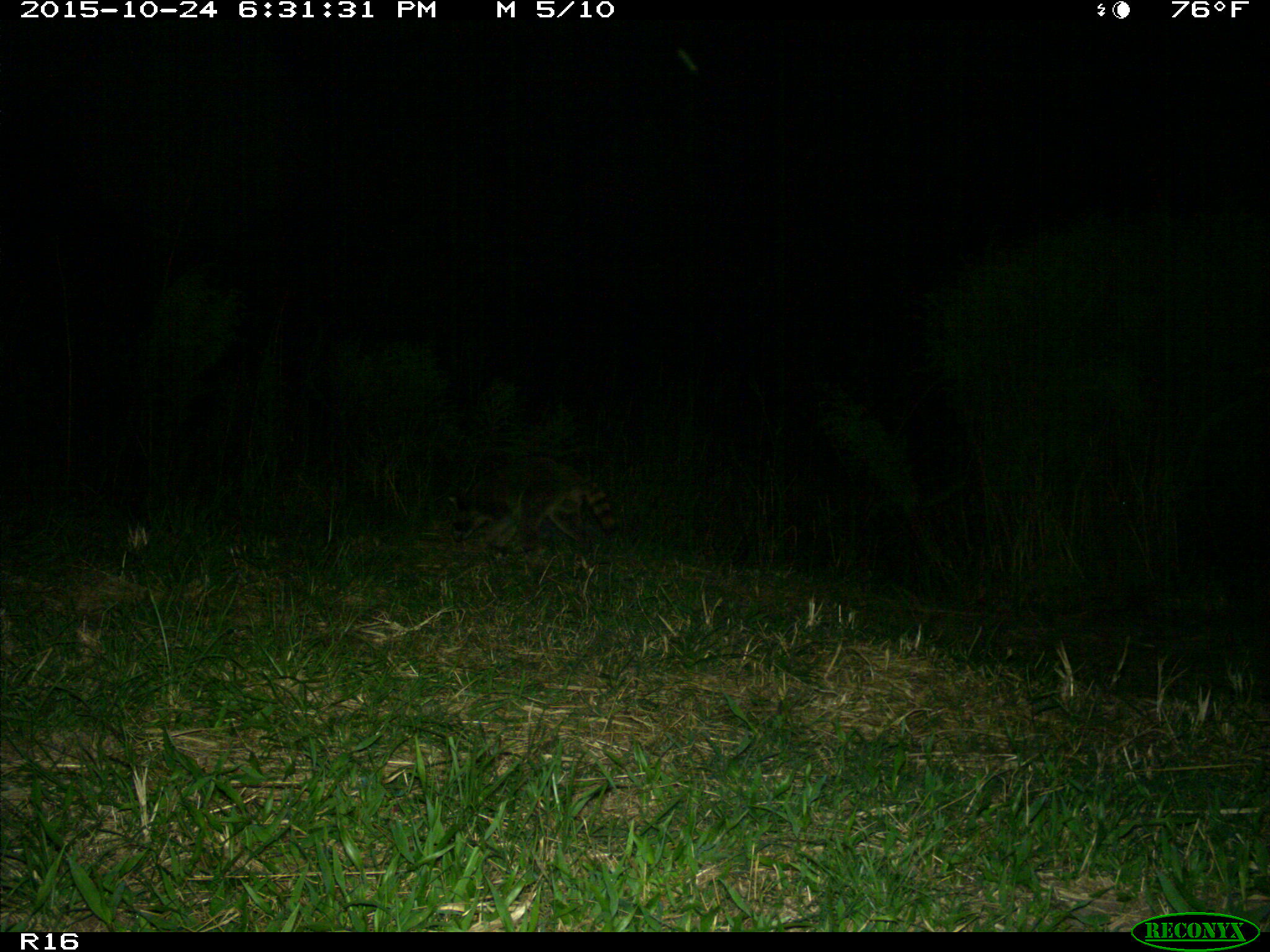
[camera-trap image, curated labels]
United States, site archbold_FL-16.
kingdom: Animalia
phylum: Chordata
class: Mammalia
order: Carnivora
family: Procyonidae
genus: Procyon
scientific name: Procyon lotor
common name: common raccoon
Procyon lotor (common raccoon).